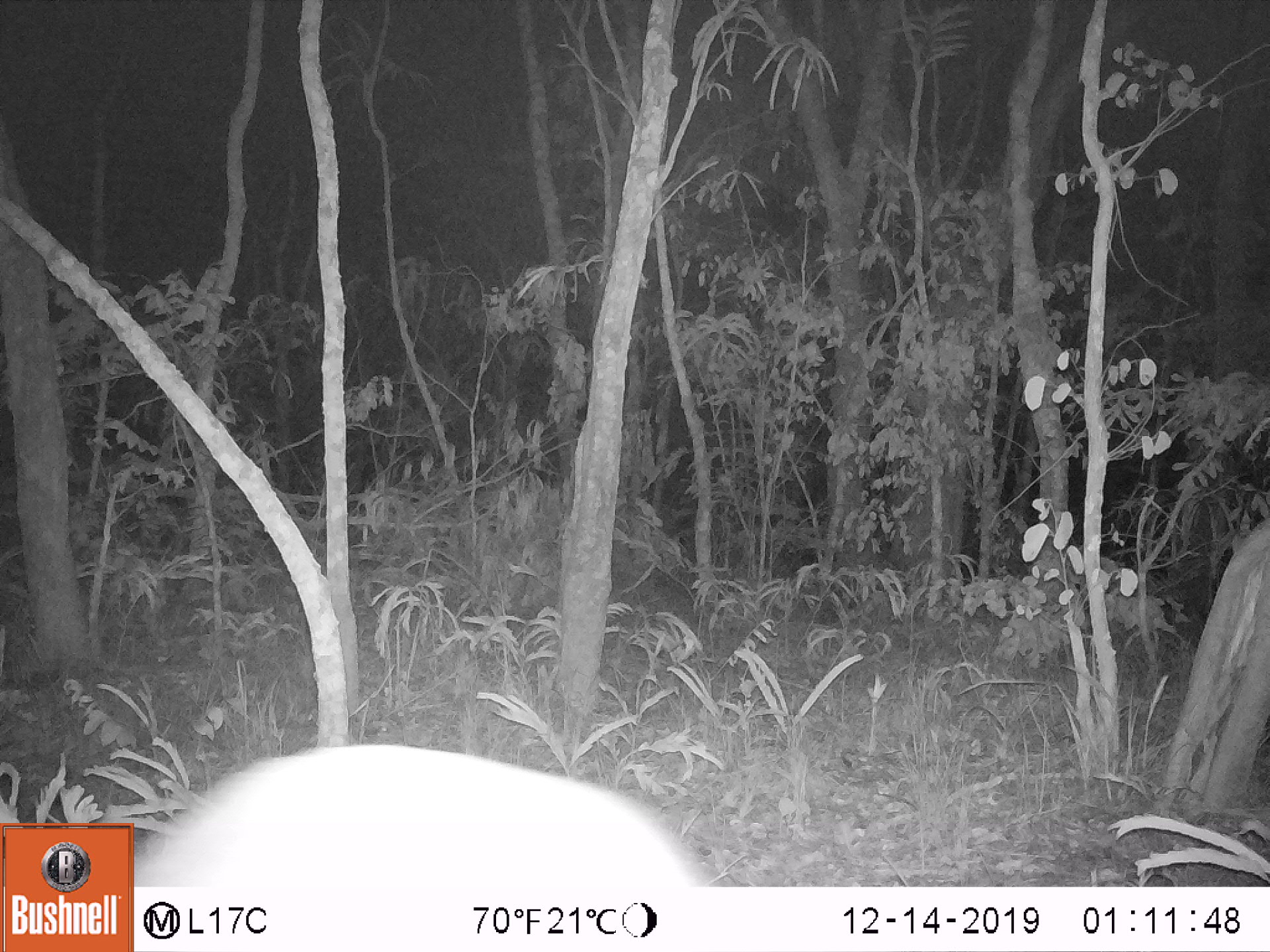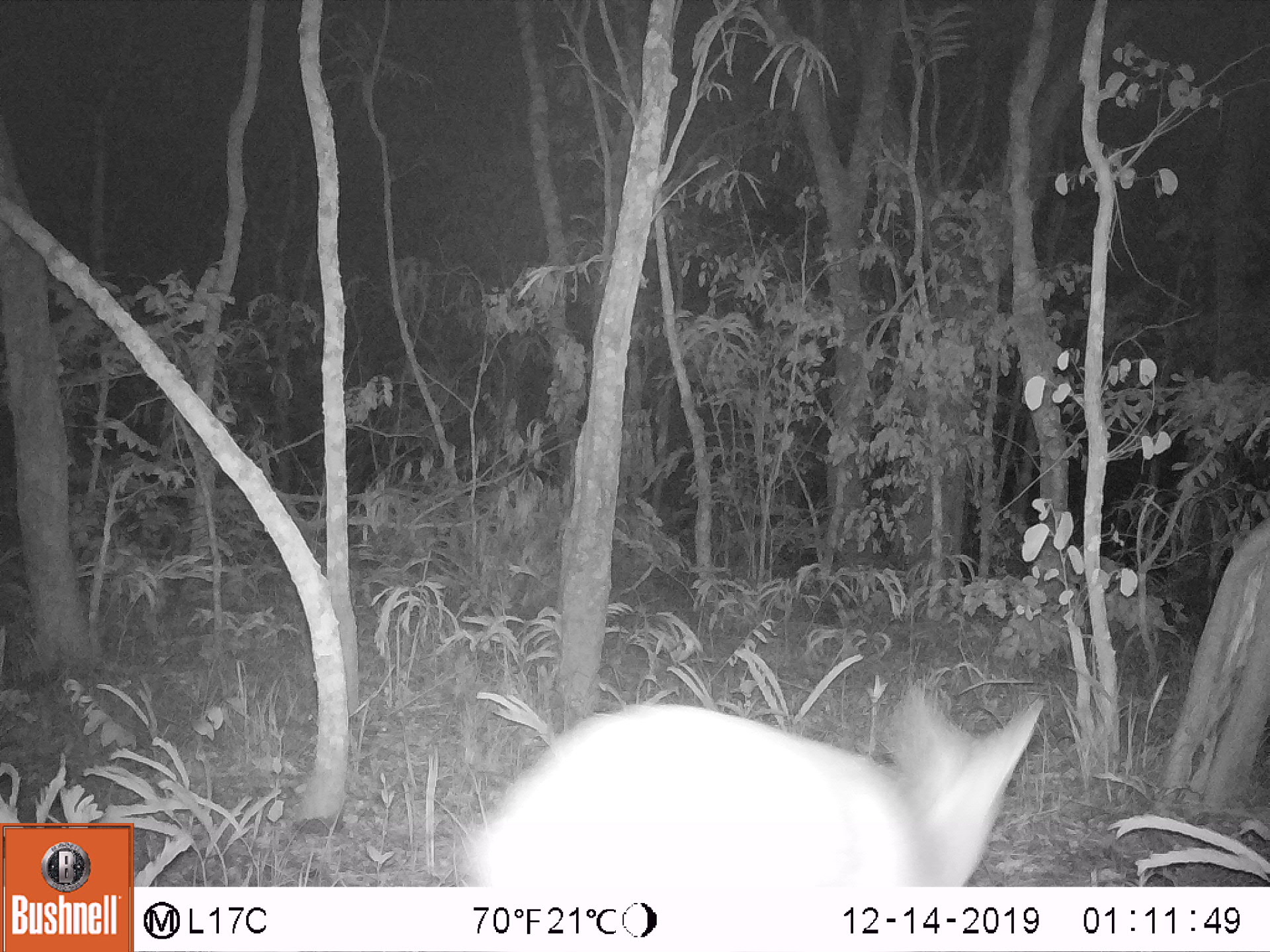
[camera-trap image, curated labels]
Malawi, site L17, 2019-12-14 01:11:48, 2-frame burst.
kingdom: Animalia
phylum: Chordata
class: Mammalia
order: Artiodactyla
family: Bovidae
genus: Tragelaphus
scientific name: Tragelaphus sylvaticus sylvaticus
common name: cape bushbuck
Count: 1.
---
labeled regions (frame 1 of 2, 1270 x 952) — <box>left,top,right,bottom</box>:
cape bushbuck: <box>146,736,714,881</box>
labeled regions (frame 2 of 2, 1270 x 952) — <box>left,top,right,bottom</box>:
cape bushbuck: <box>460,680,1049,880</box>